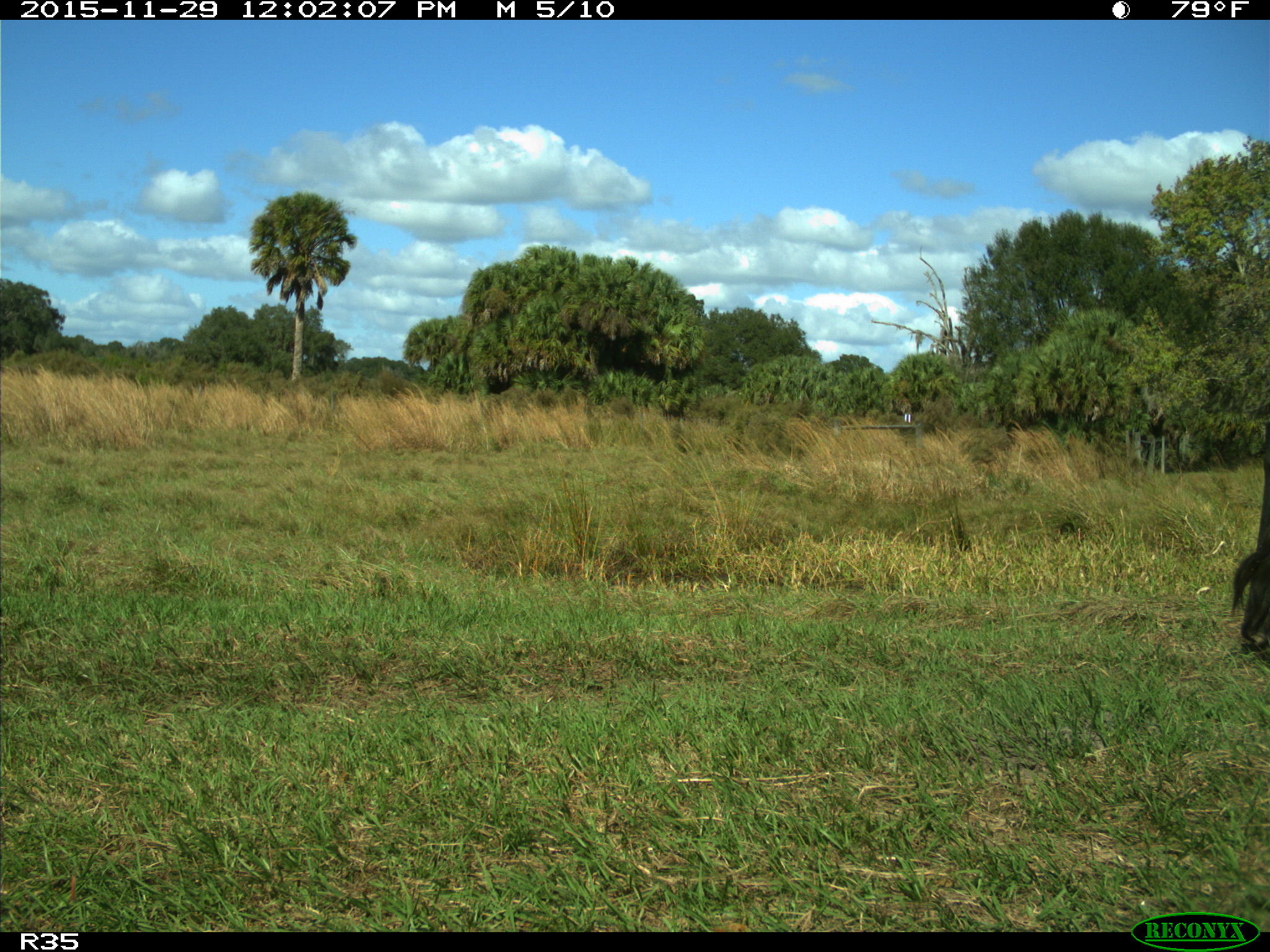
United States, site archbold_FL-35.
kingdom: Animalia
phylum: Chordata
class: Mammalia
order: Artiodactyla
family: Bovidae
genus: Bos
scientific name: Bos taurus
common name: domestic cow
Bos taurus (domestic cow).